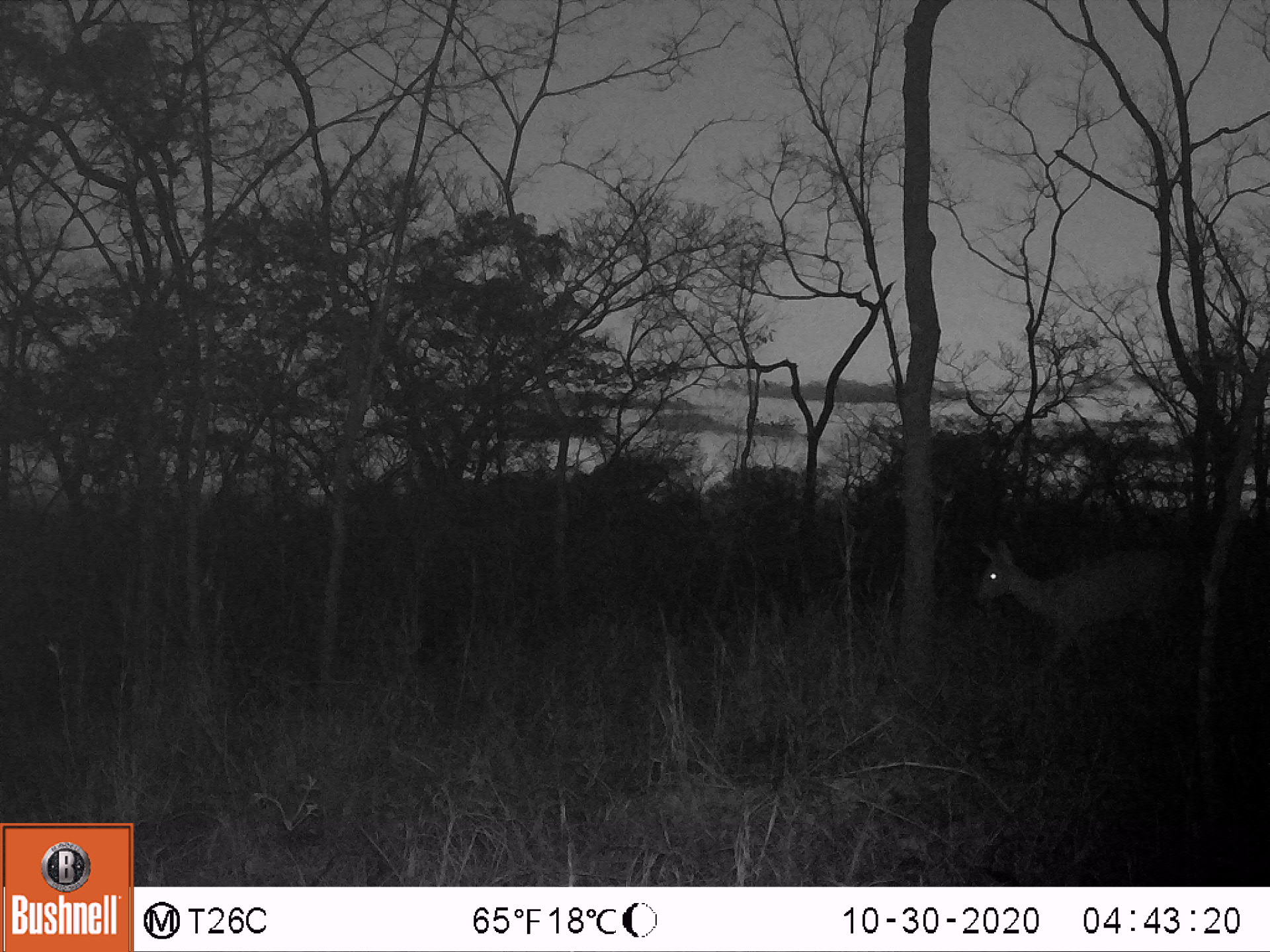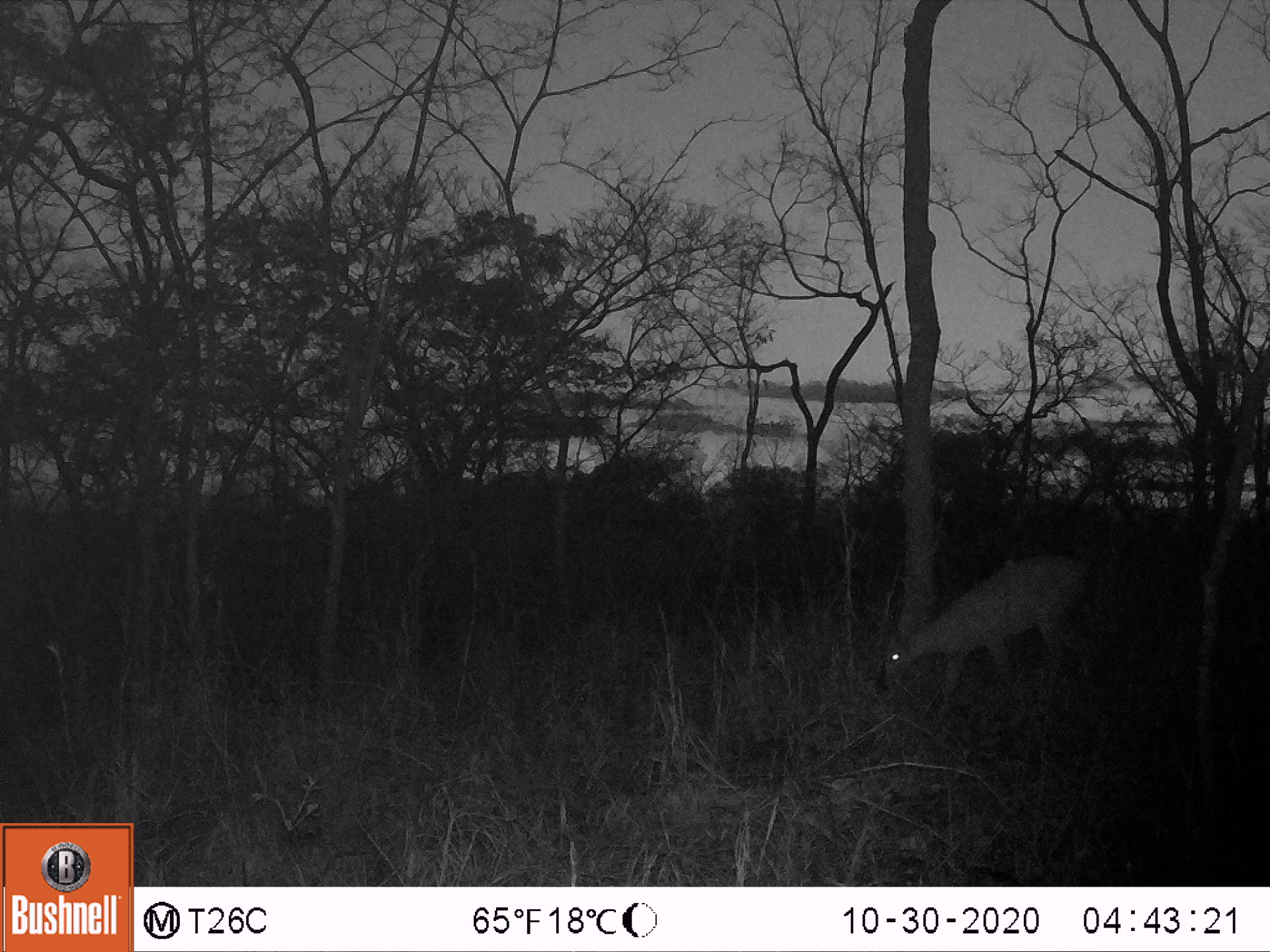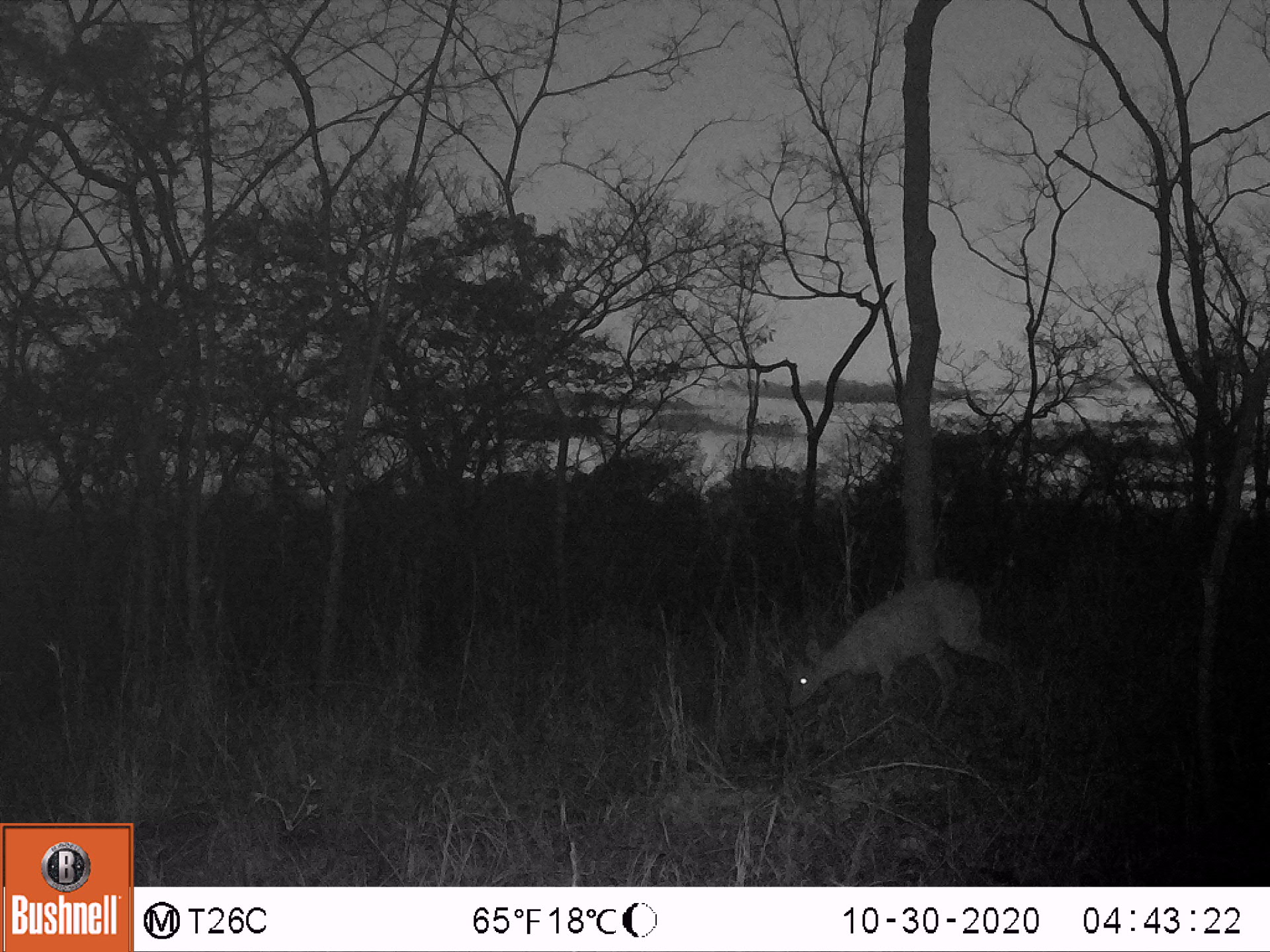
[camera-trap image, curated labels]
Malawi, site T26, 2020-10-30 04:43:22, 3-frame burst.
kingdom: Animalia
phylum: Chordata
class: Mammalia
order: Artiodactyla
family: Bovidae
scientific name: Antilopinae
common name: small antelope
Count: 1.